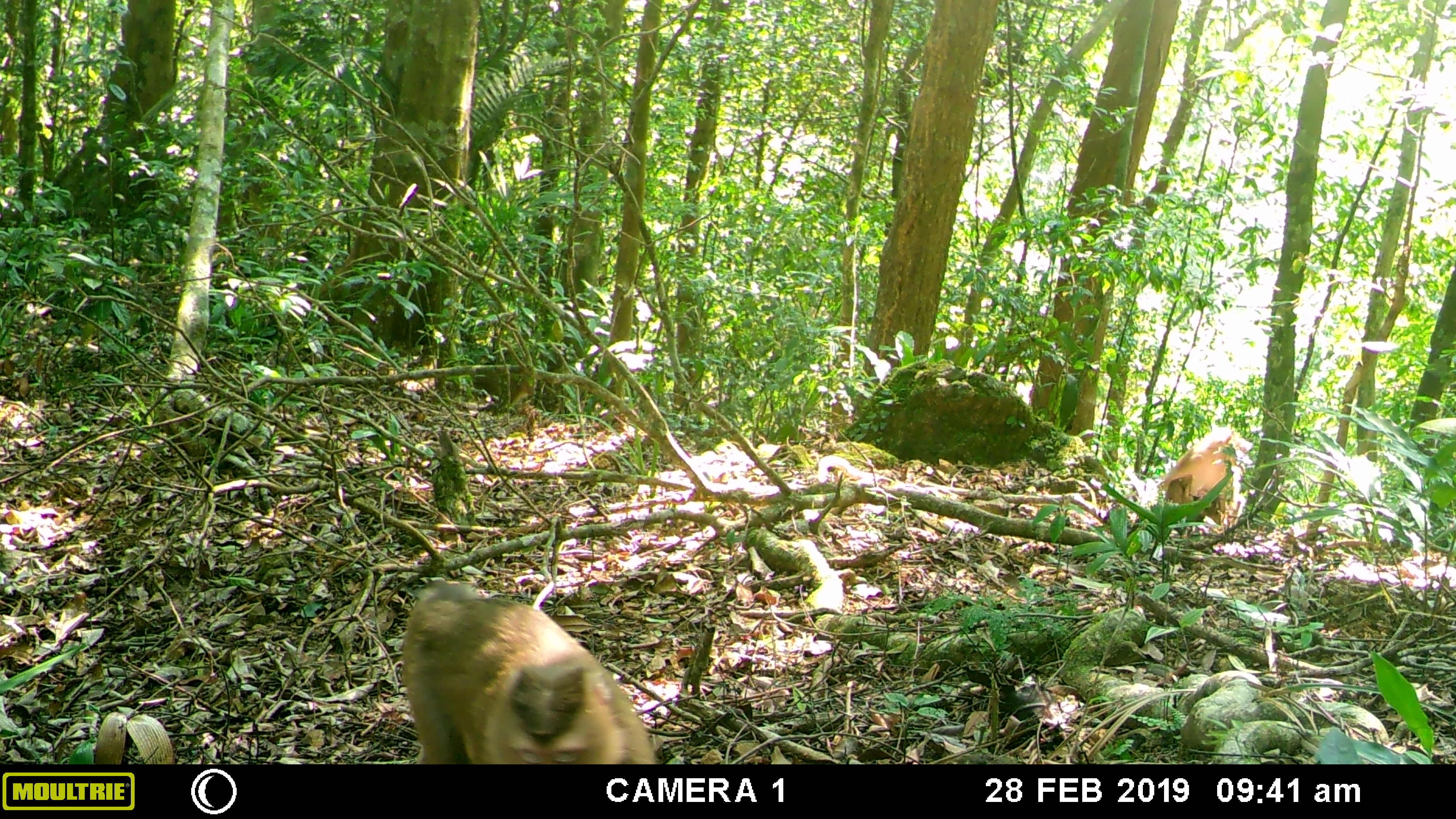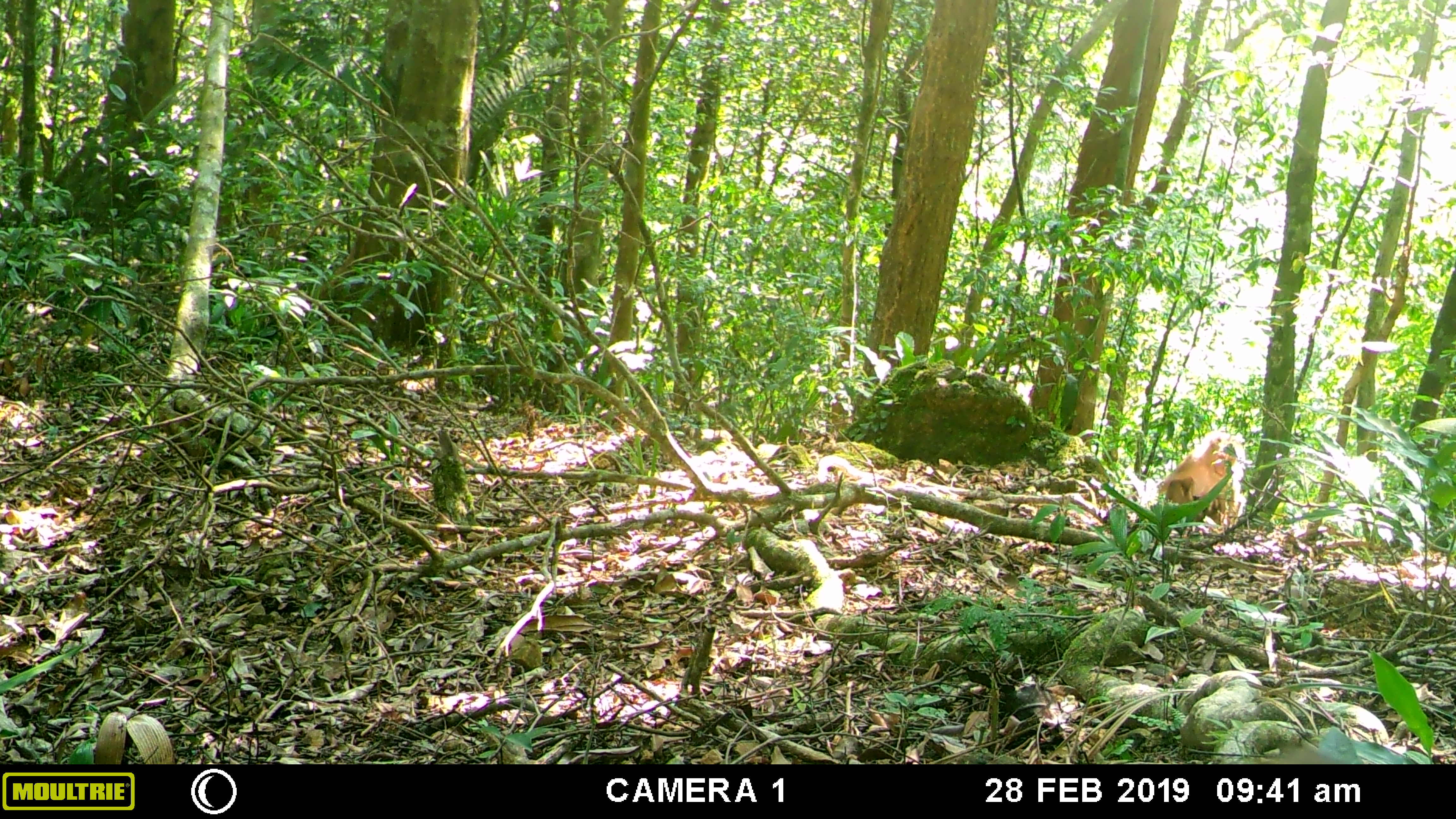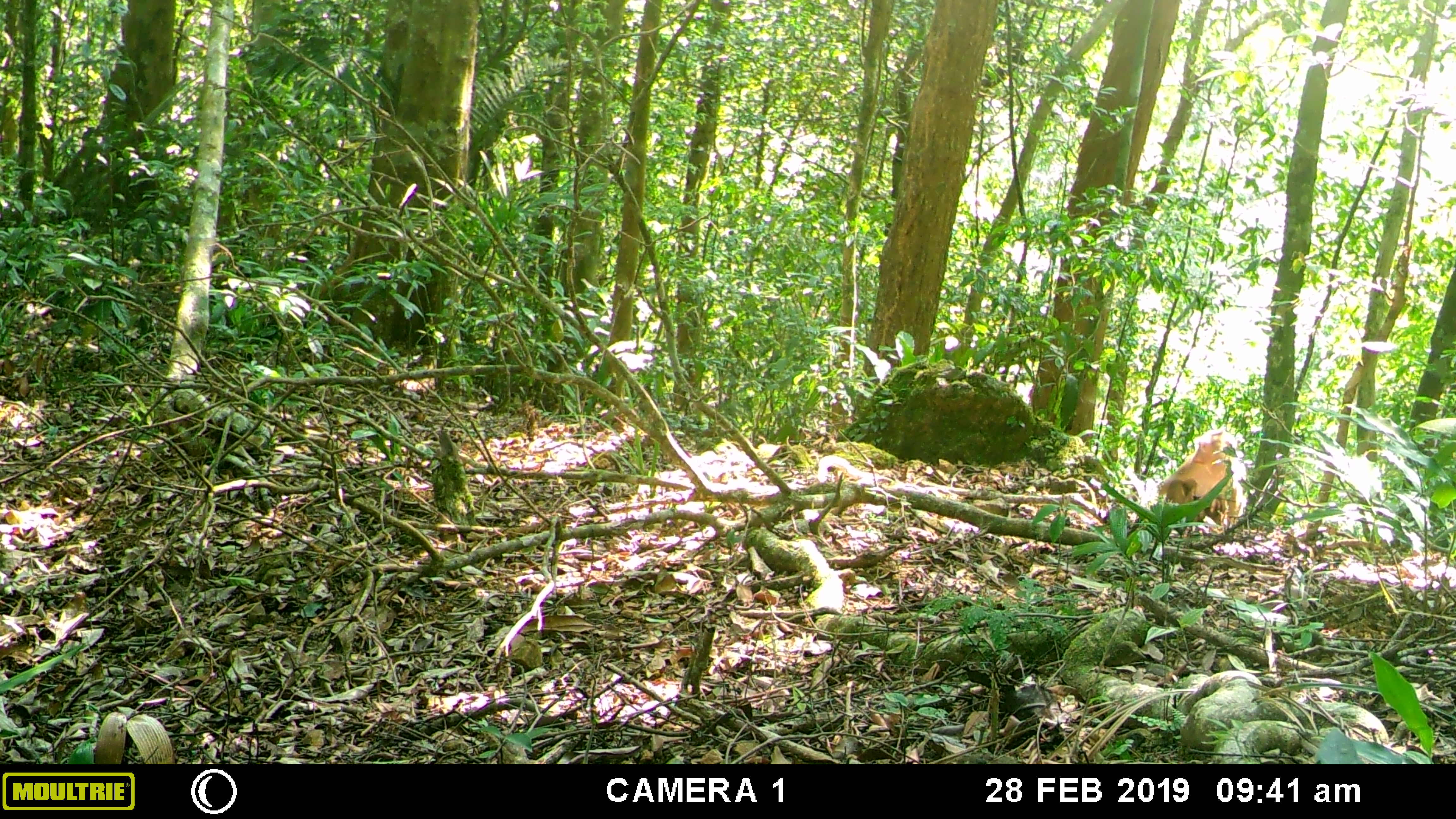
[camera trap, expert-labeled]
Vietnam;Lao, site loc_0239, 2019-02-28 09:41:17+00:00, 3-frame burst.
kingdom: Animalia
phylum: Chordata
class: Mammalia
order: Primates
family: Cercopithecidae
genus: Macaca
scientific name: Macaca nemestrina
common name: pig-tailed macaque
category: pig tailed macaque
Pig tailed macaque (pig-tailed macaque) (Macaca nemestrina). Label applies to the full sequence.